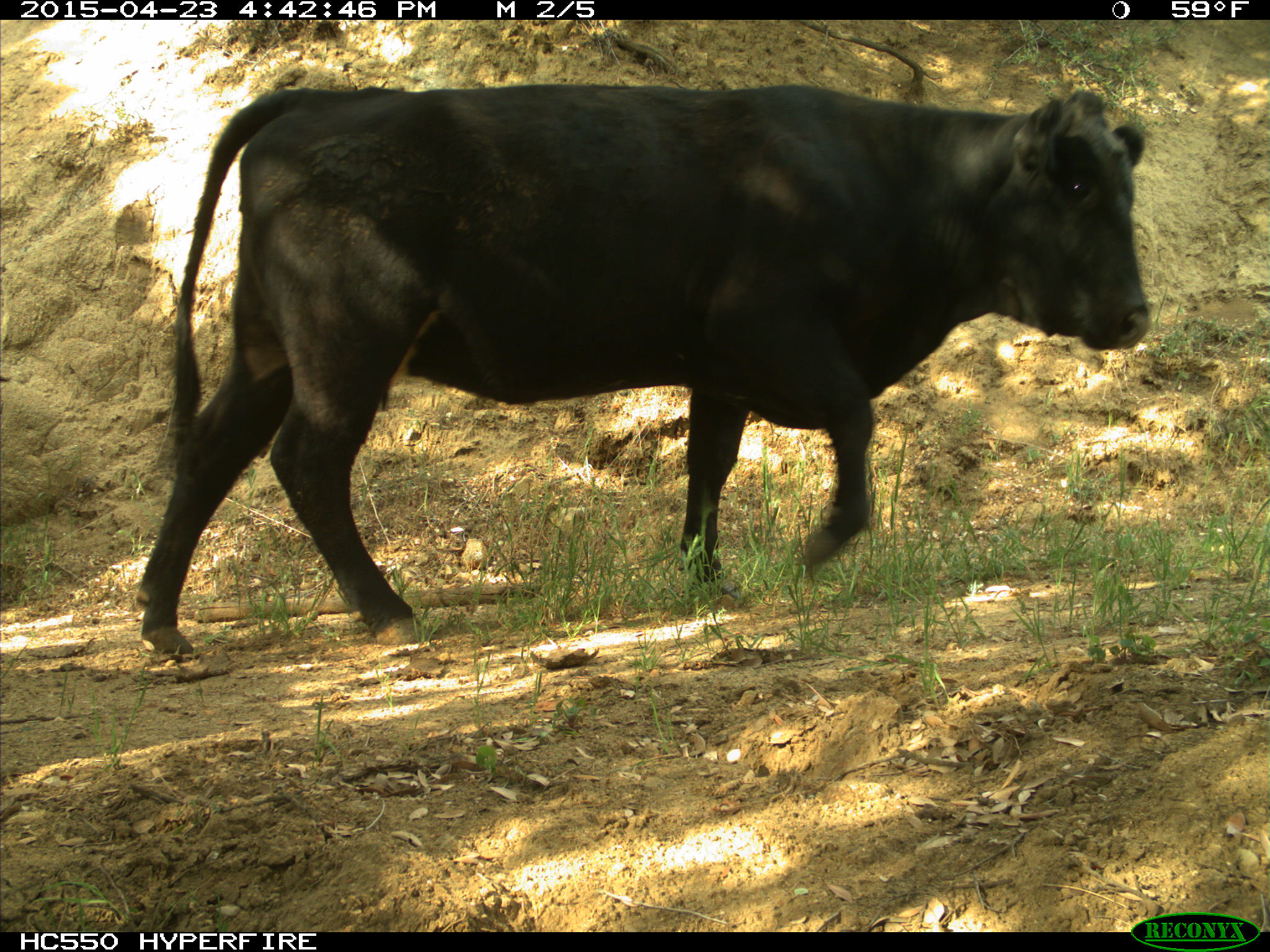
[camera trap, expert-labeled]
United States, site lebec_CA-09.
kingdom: Animalia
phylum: Chordata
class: Mammalia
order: Artiodactyla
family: Bovidae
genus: Bos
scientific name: Bos taurus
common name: domestic cow